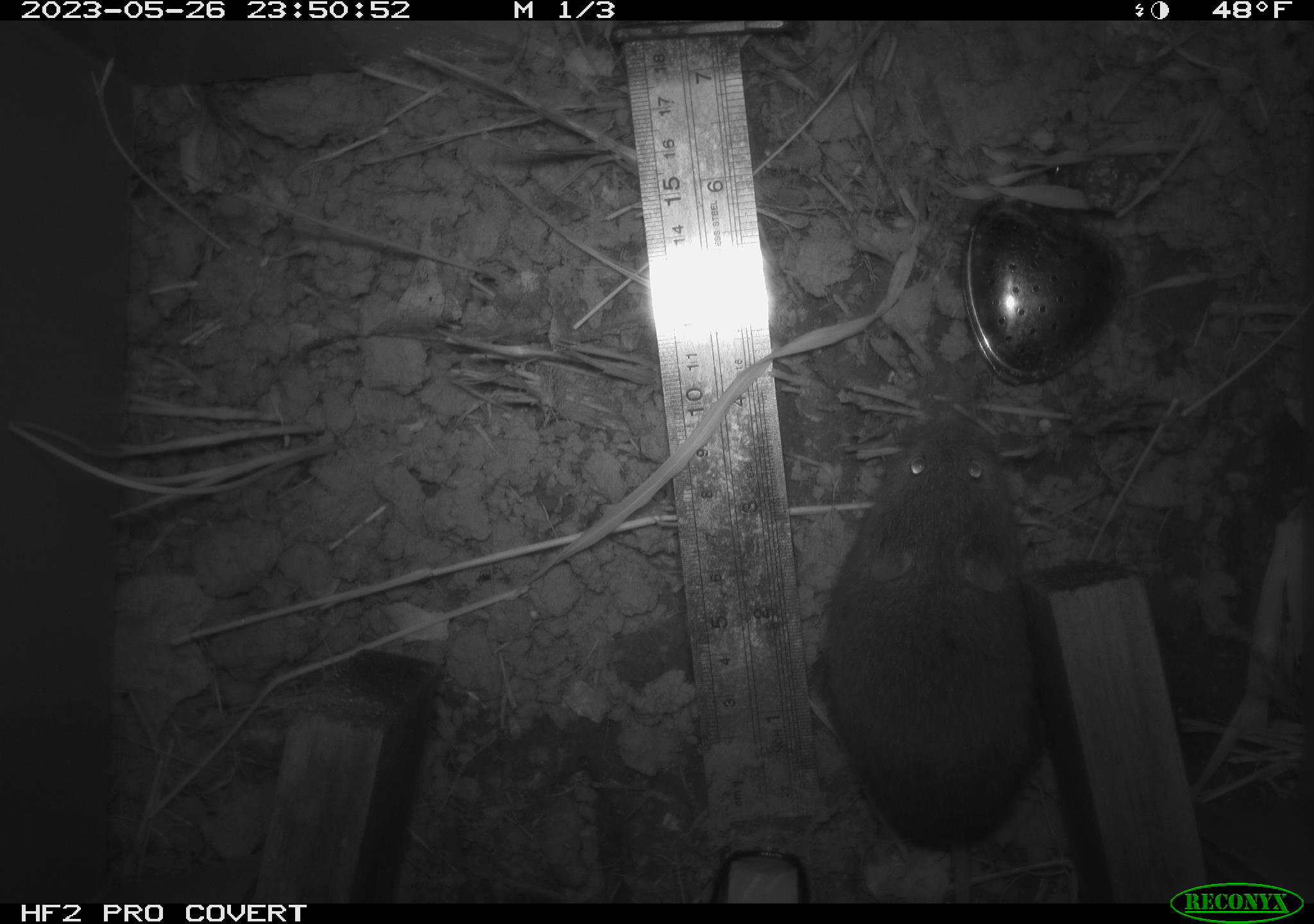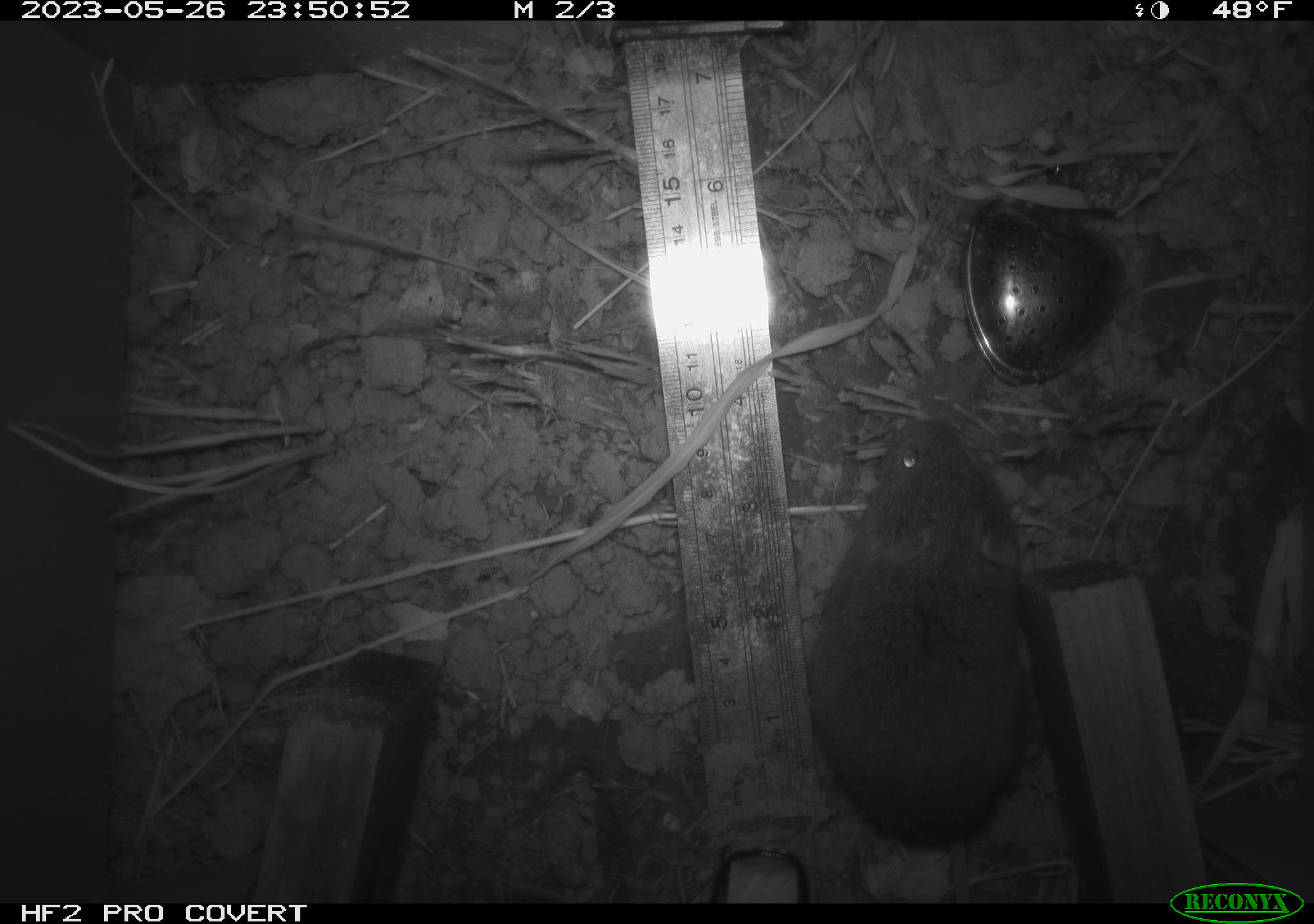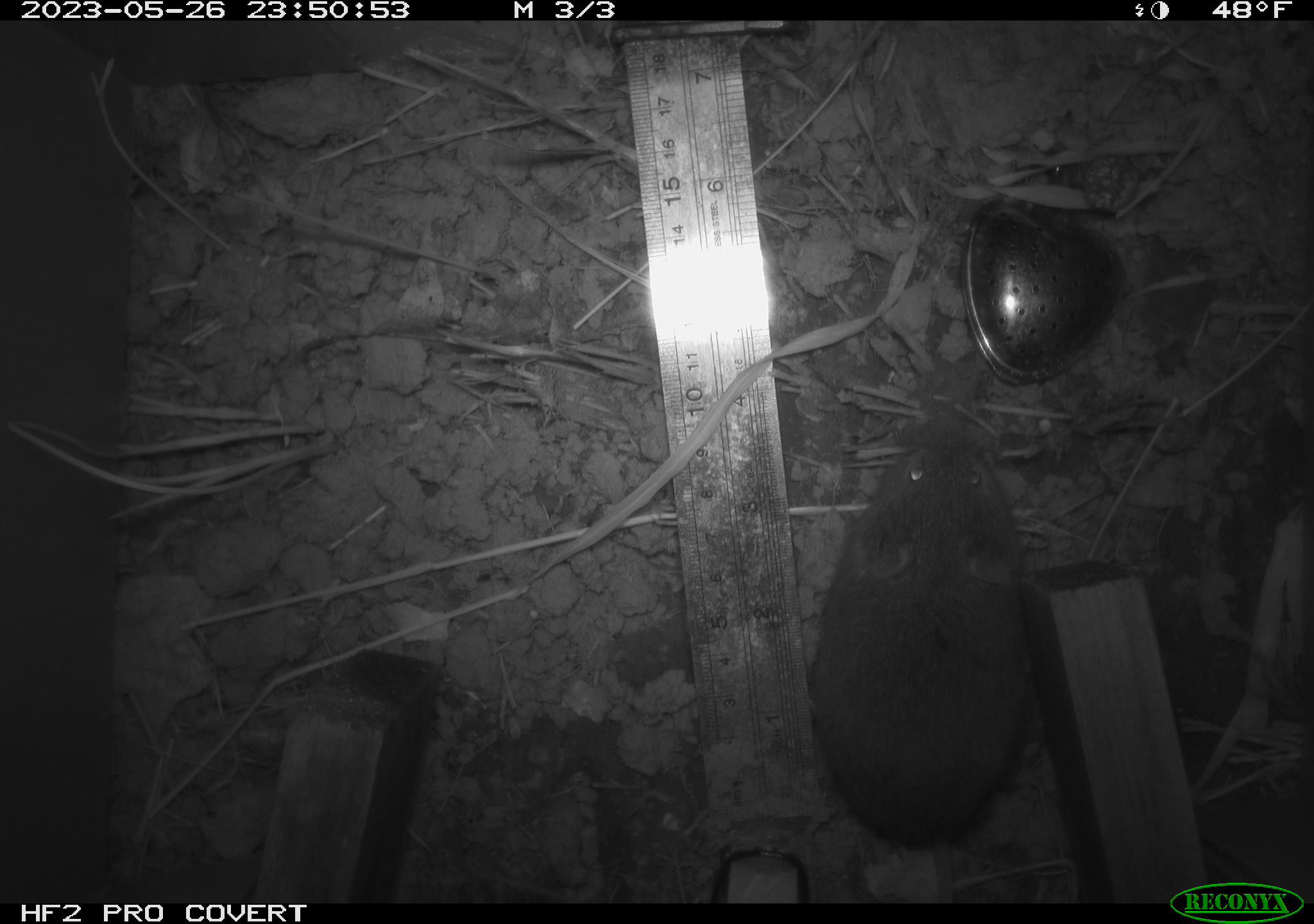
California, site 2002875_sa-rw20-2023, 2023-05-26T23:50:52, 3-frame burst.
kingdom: Animalia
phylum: Chordata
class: Mammalia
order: Rodentia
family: Cricetidae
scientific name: Arvicolinae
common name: voles, lemmings, and muskrats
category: arvicolinae subfamily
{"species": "arvicolinae subfamily (voles, lemmings, and muskrats) (Arvicolinae)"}